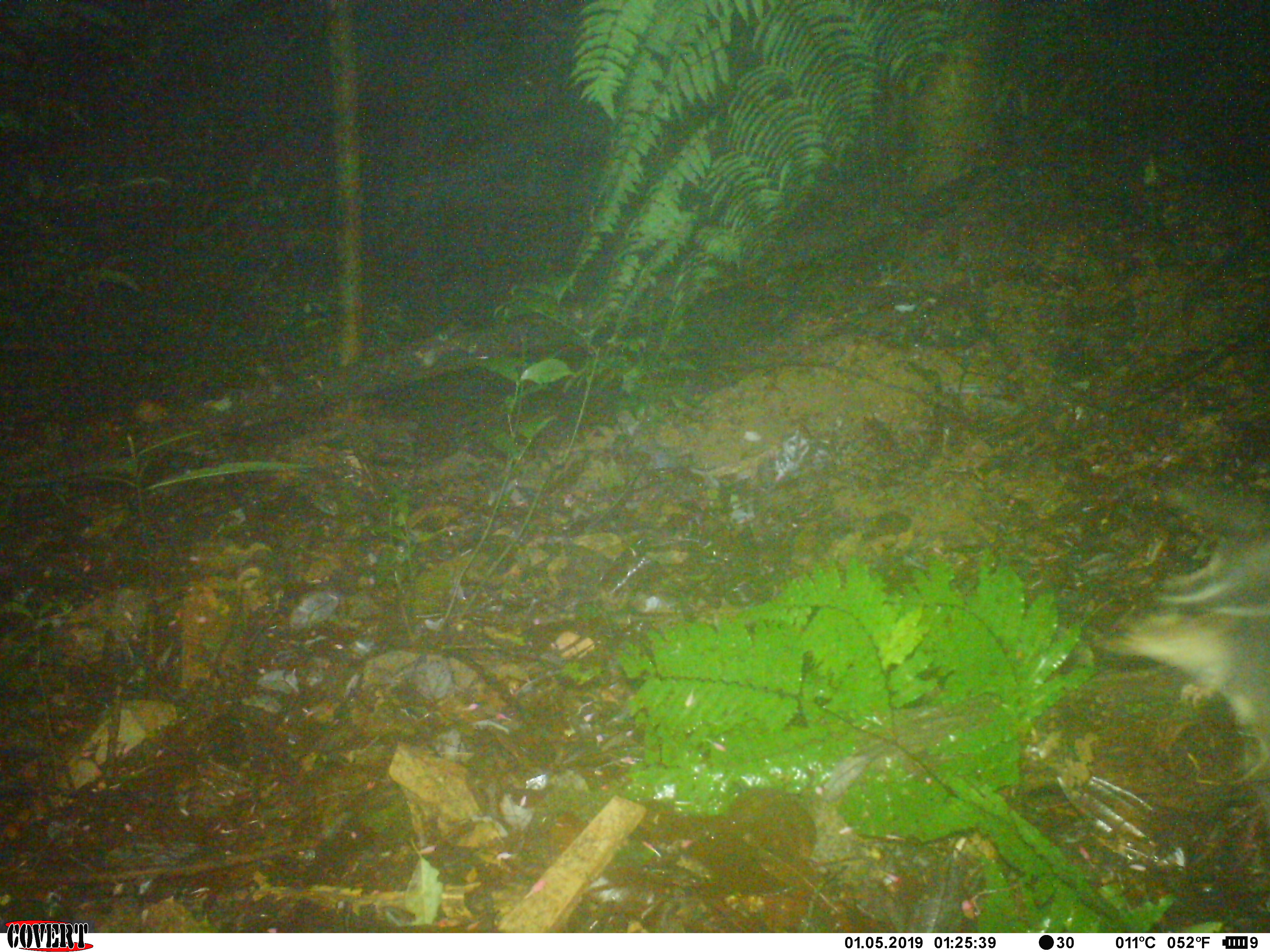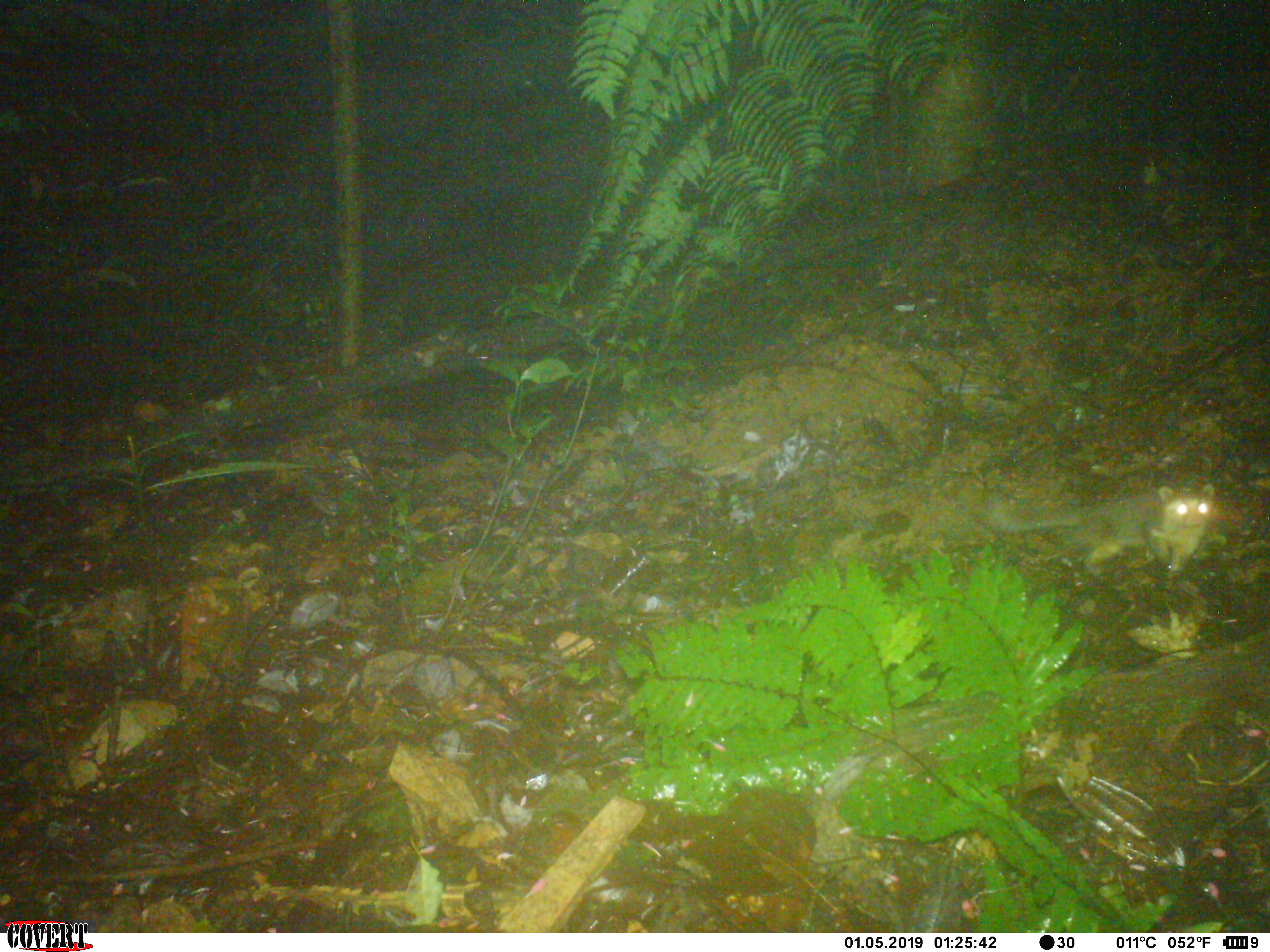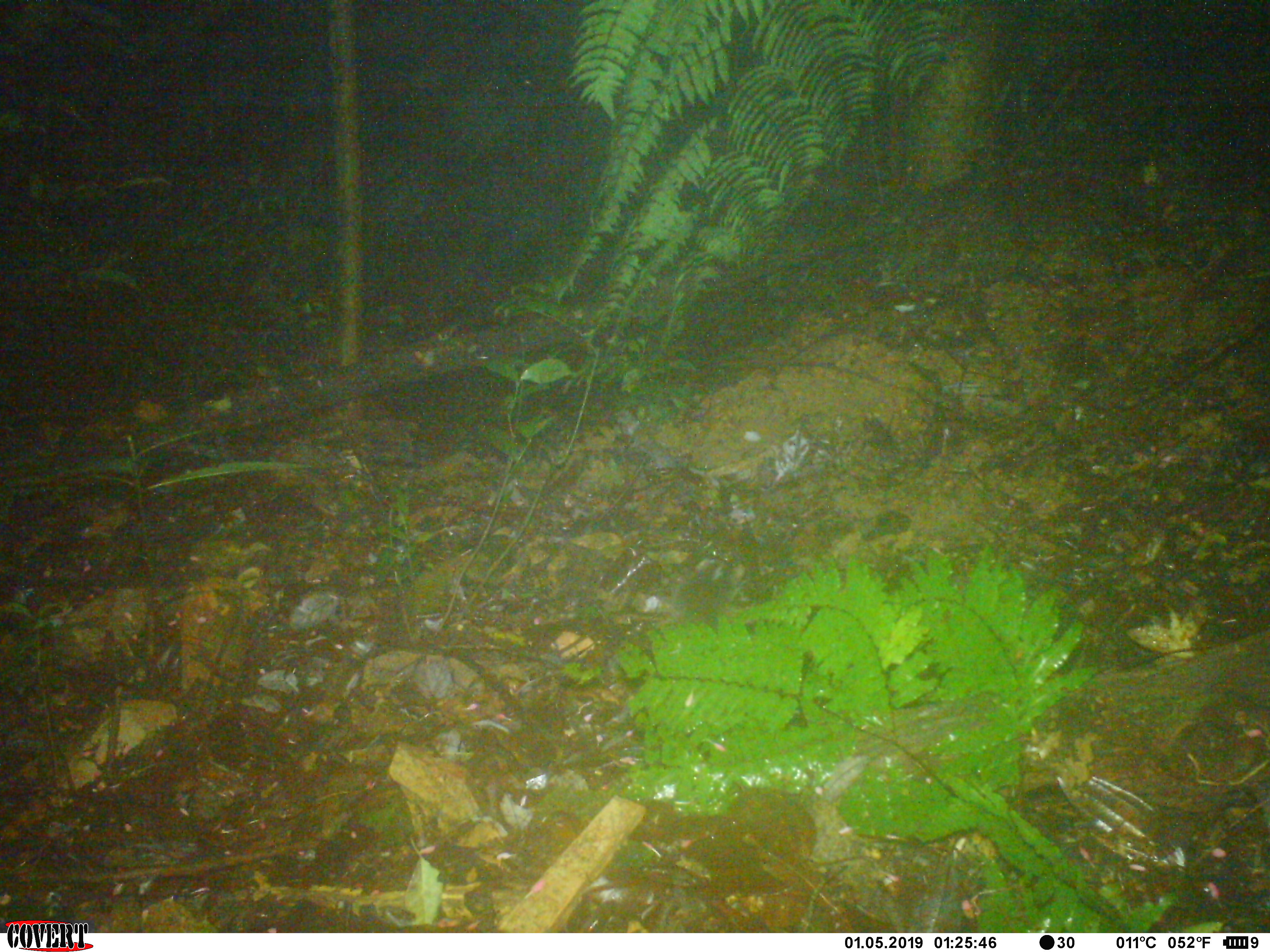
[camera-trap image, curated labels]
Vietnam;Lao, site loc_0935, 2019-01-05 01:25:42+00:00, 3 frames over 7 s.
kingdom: Animalia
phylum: Chordata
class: Mammalia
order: Carnivora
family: Mustelidae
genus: Melogale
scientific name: Melogale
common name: ferret badger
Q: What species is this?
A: Ferret badger (Melogale).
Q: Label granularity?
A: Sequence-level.